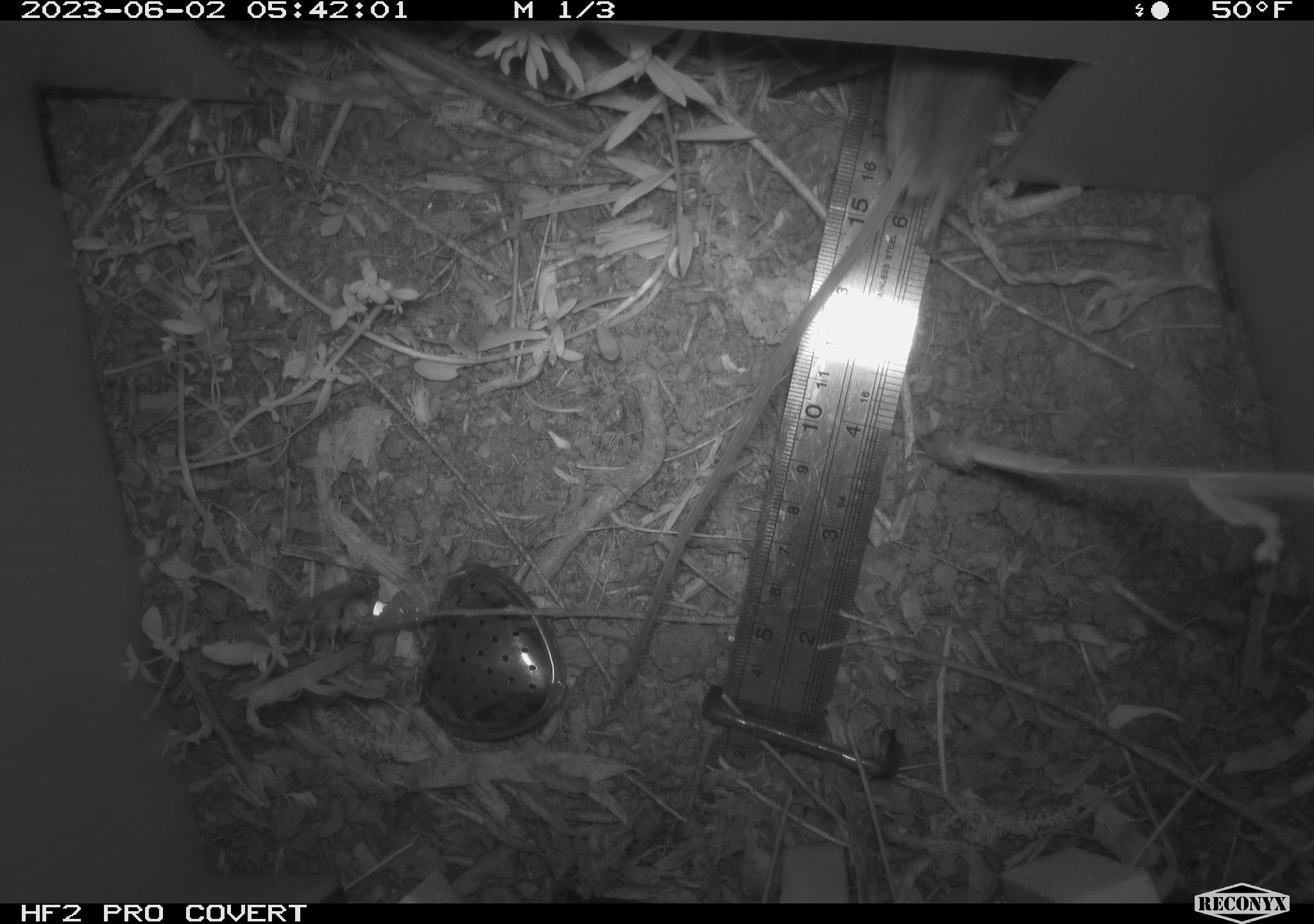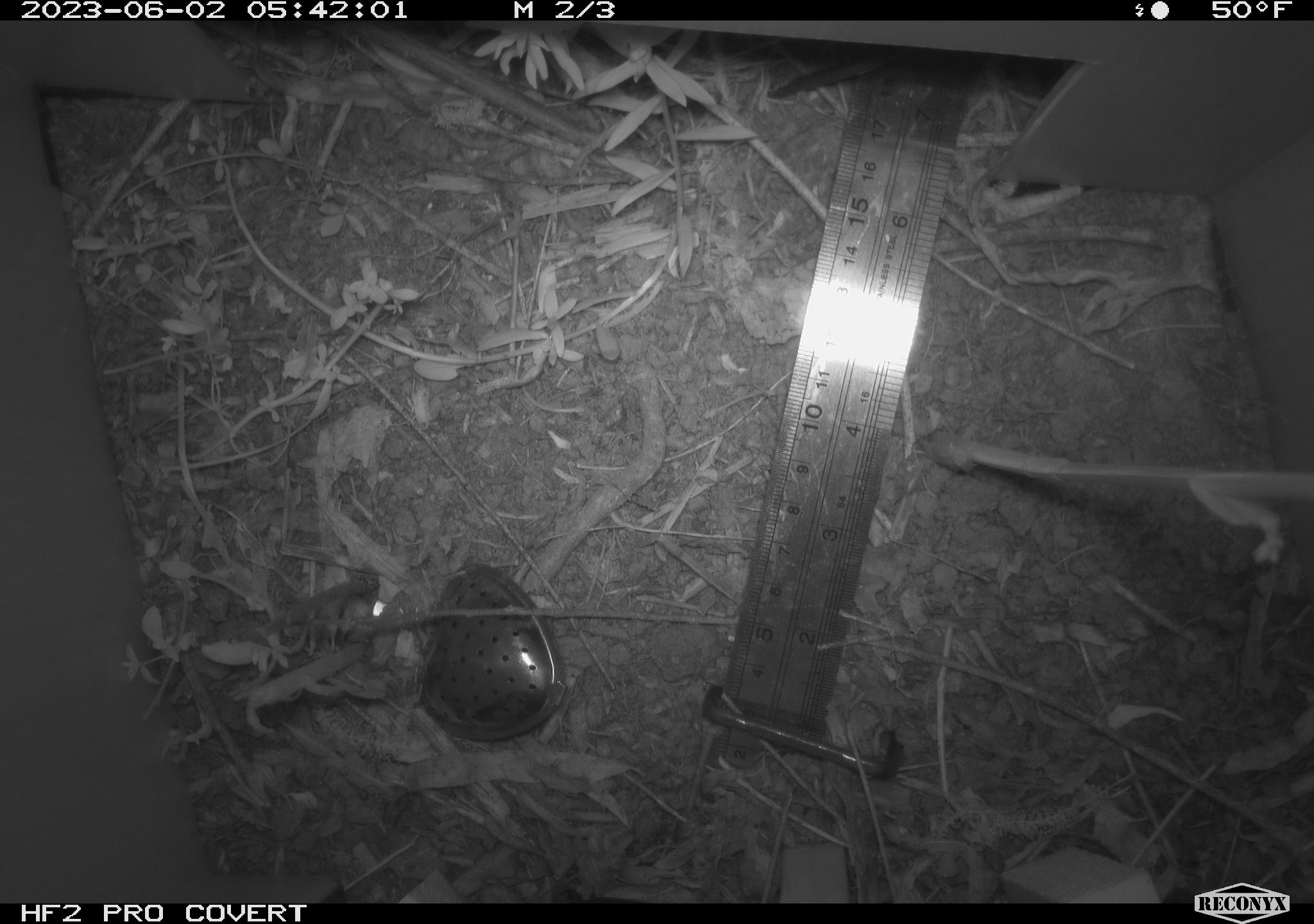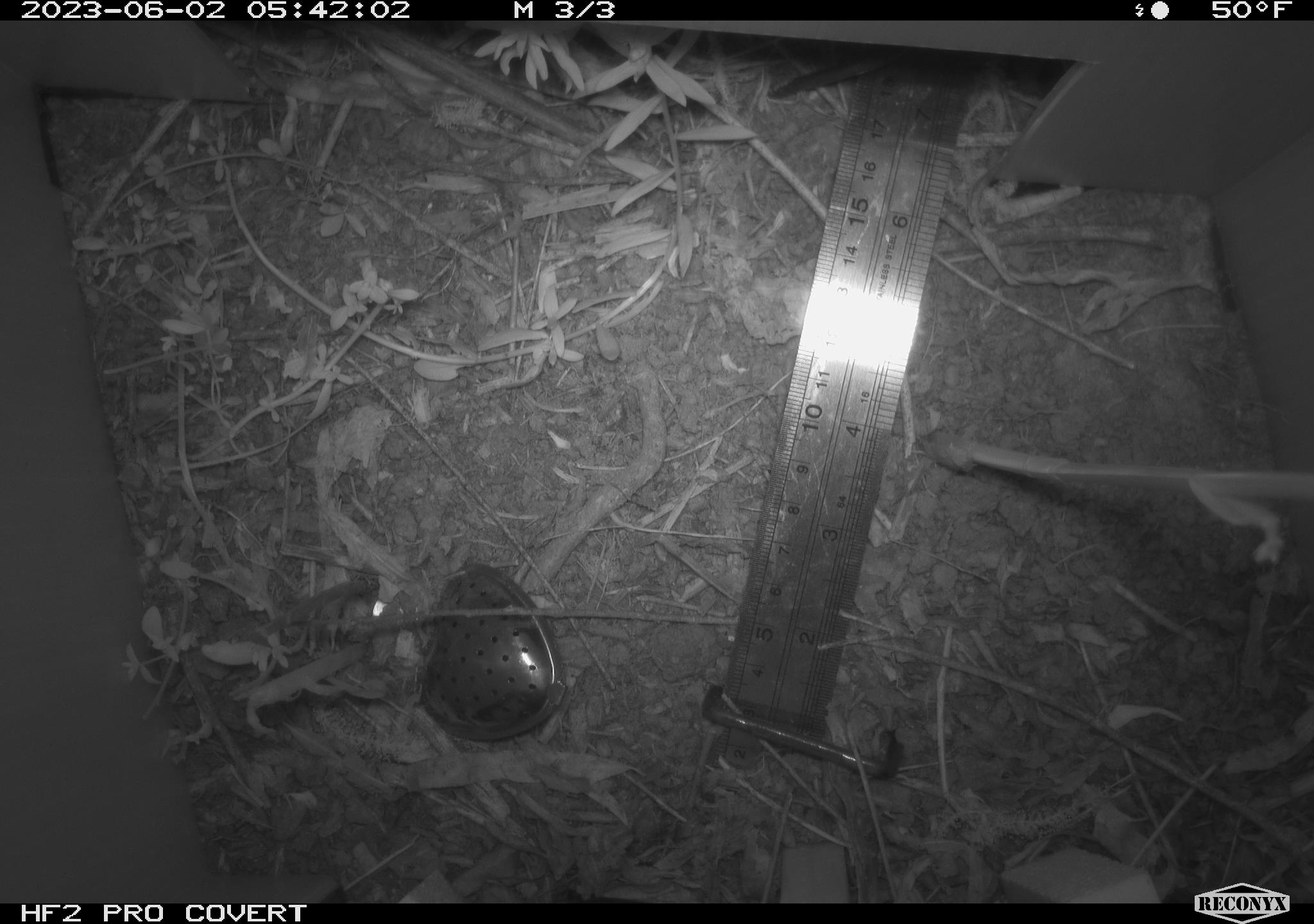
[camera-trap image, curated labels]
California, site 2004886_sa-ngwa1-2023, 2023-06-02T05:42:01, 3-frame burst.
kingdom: Animalia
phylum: Chordata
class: Mammalia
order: Rodentia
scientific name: Rodentia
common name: mouse species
Mouse species (Rodentia).